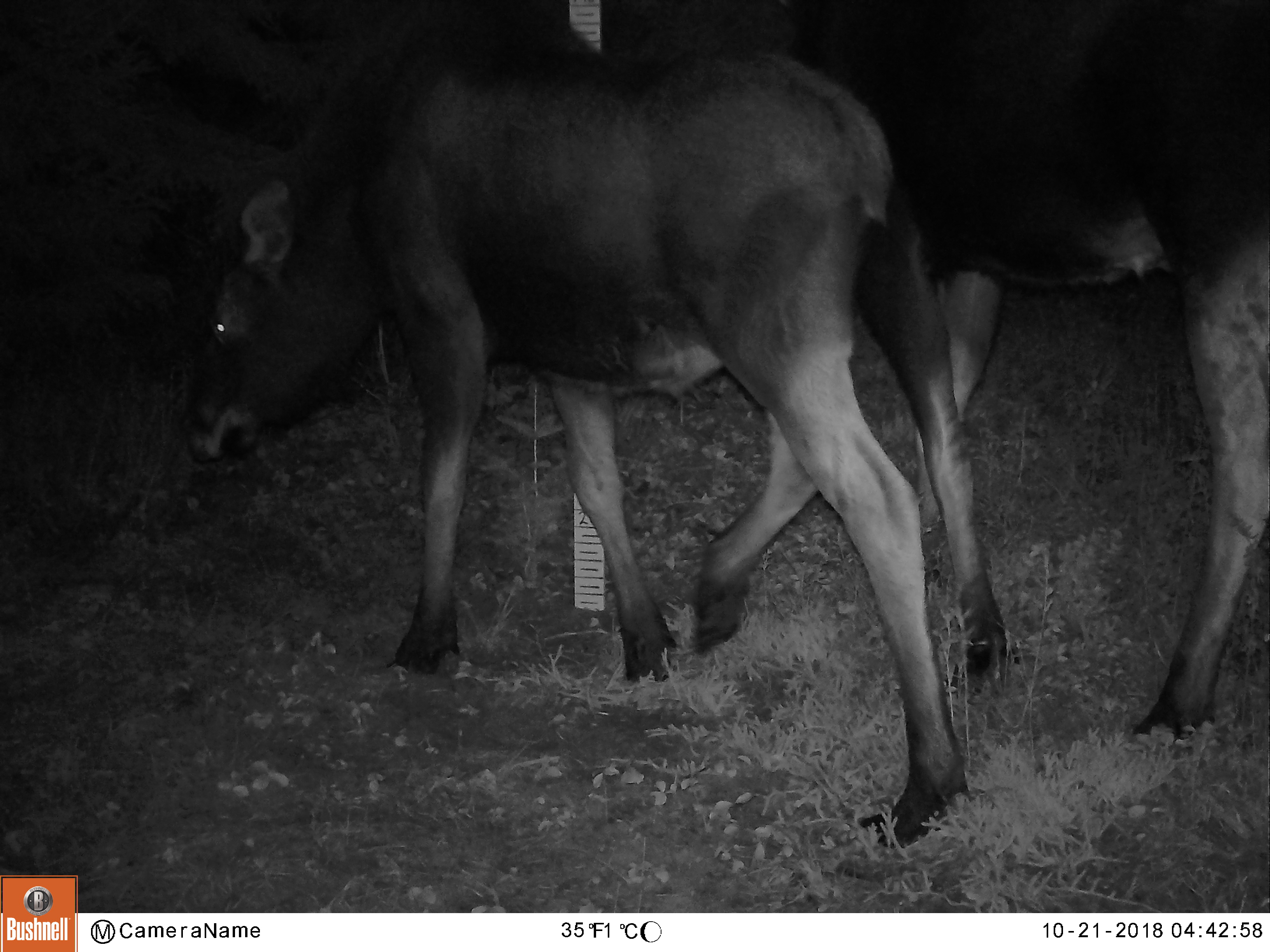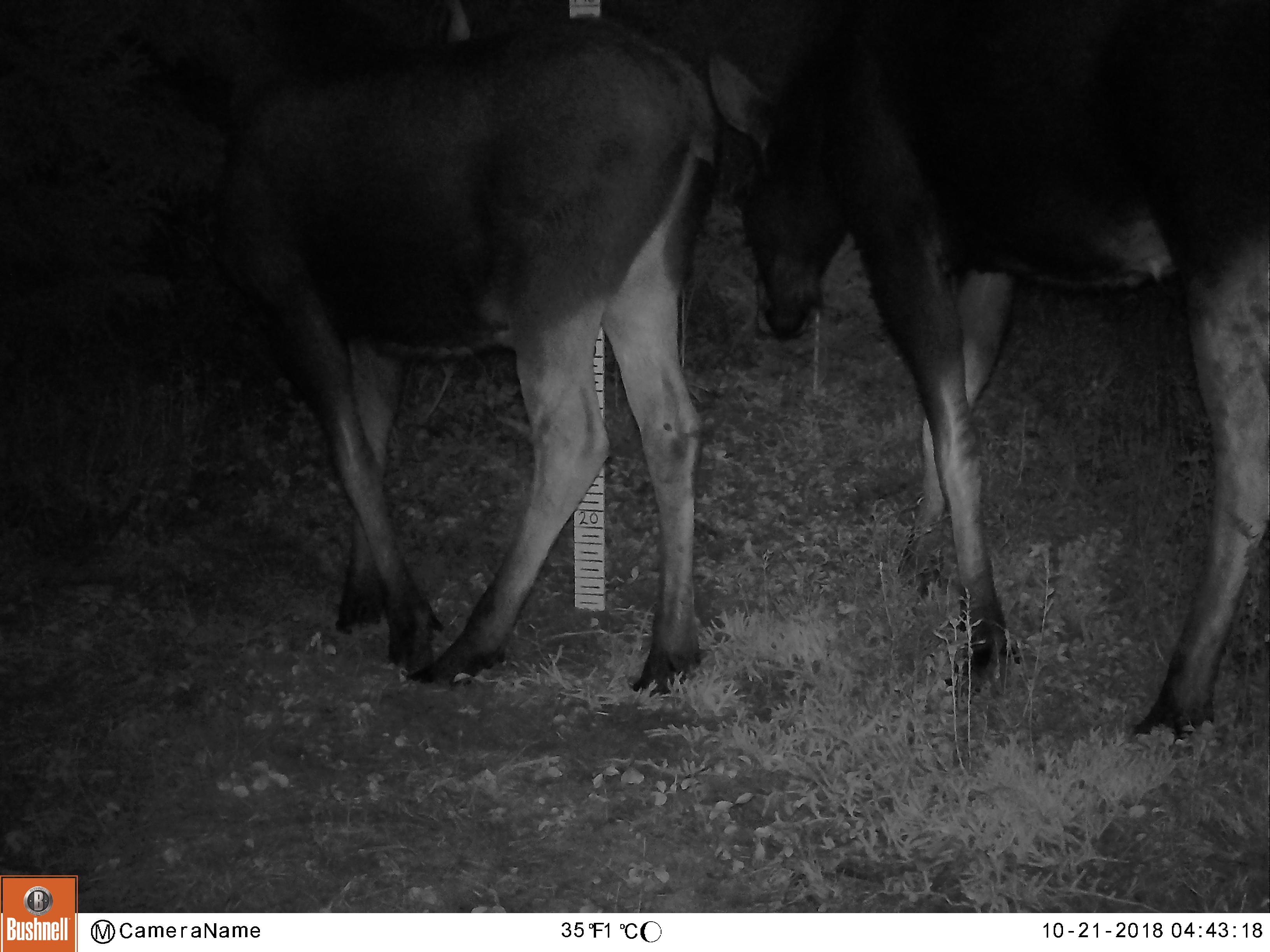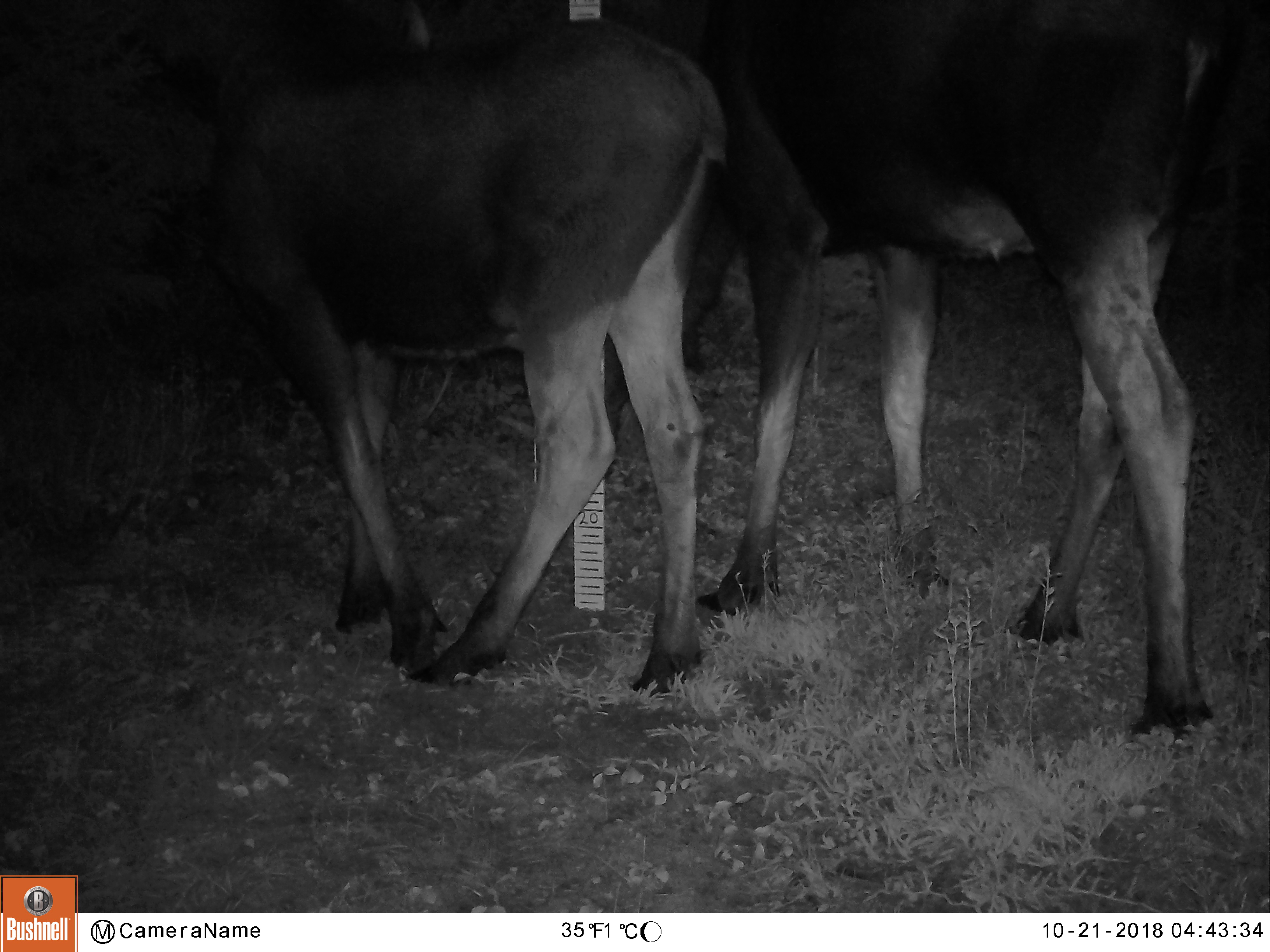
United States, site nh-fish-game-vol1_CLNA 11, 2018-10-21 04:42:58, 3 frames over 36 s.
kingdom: Animalia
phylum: Chordata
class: Mammalia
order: Artiodactyla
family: Cervidae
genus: Alces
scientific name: Alces alces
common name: moose